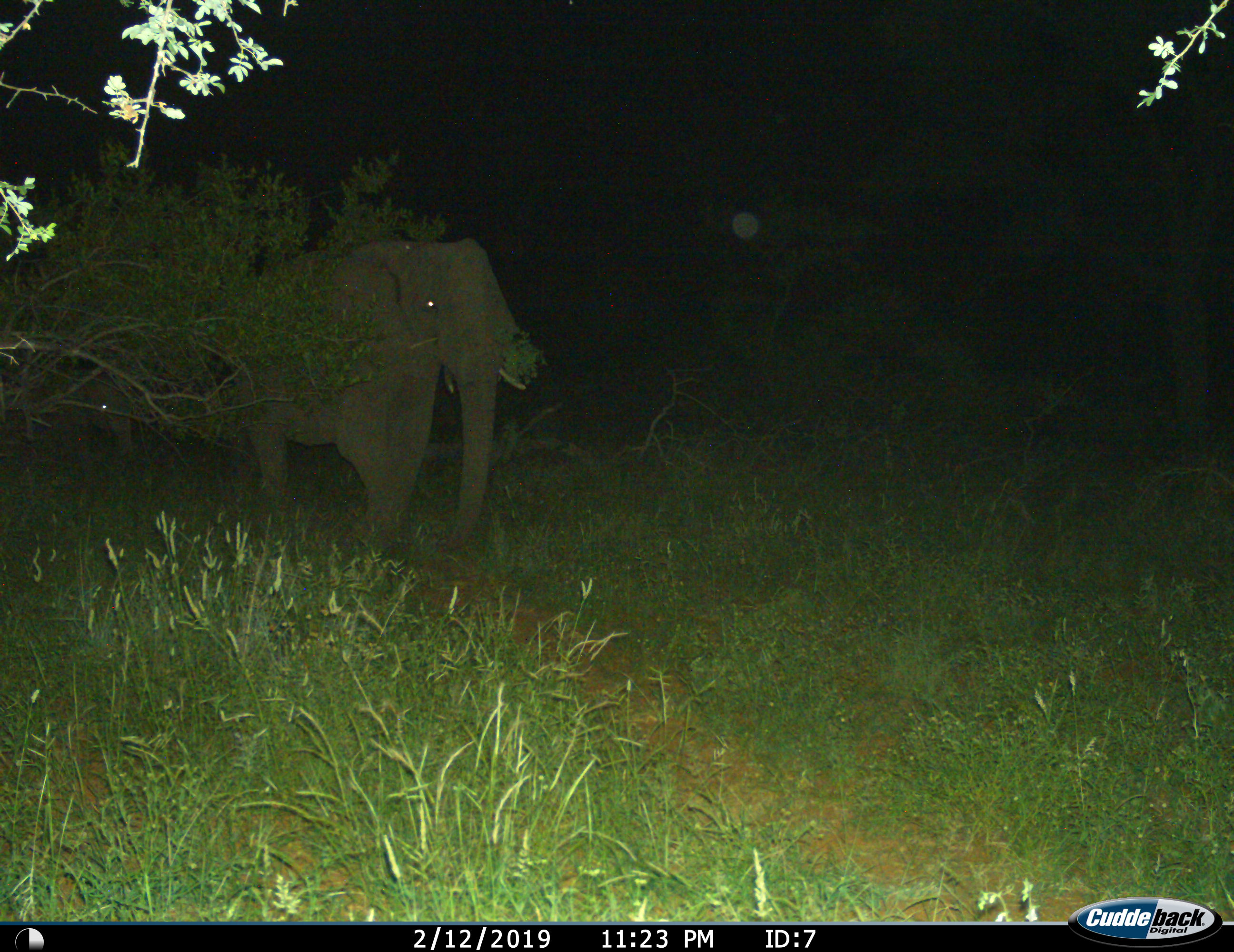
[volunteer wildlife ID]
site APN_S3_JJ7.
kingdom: Animalia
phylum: Chordata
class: Mammalia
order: Proboscidea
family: Elephantidae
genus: Loxodonta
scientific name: Loxodonta africana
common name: african bush elephant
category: elephant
Elephant (african bush elephant) (Loxodonta africana), count 2. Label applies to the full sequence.